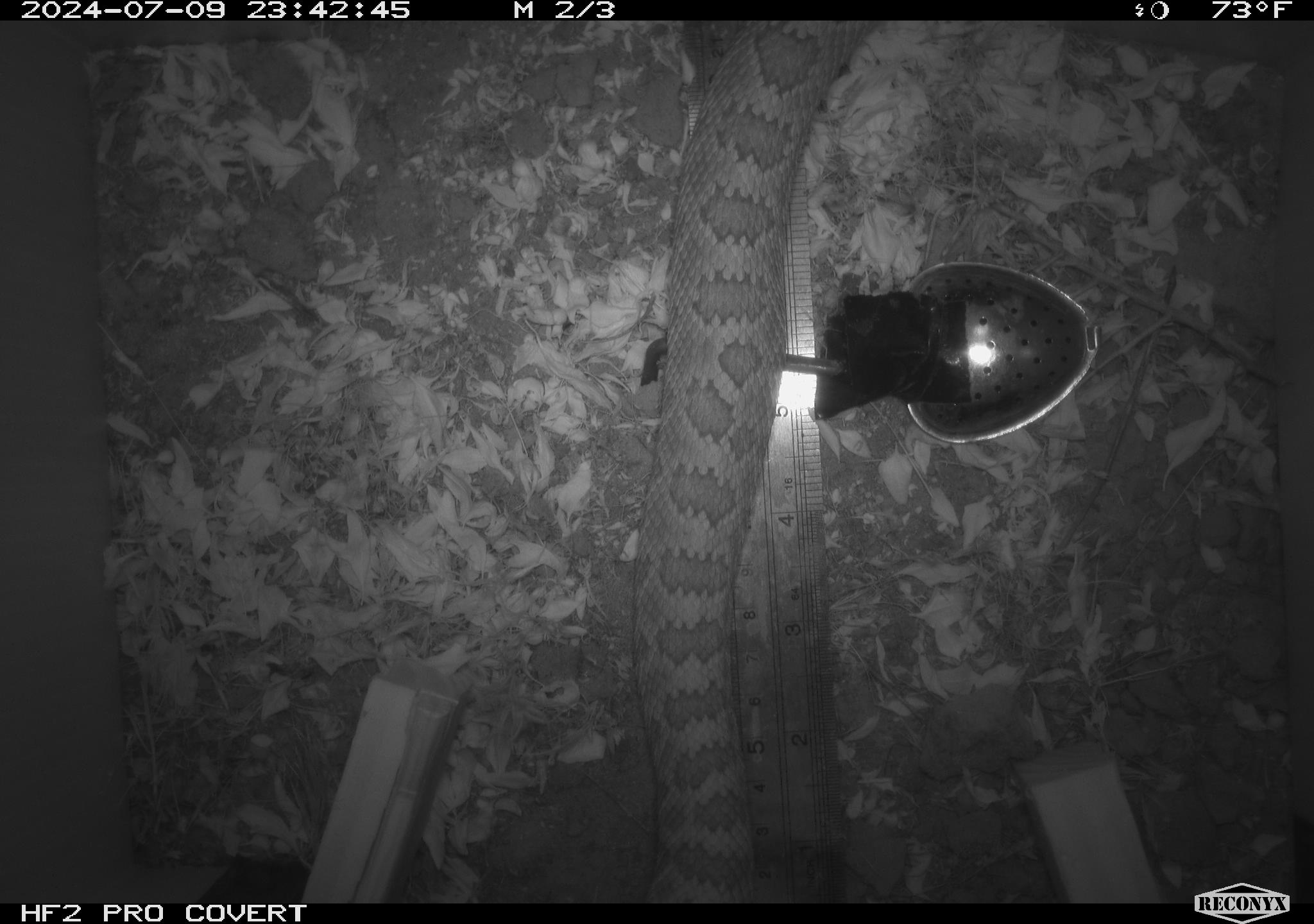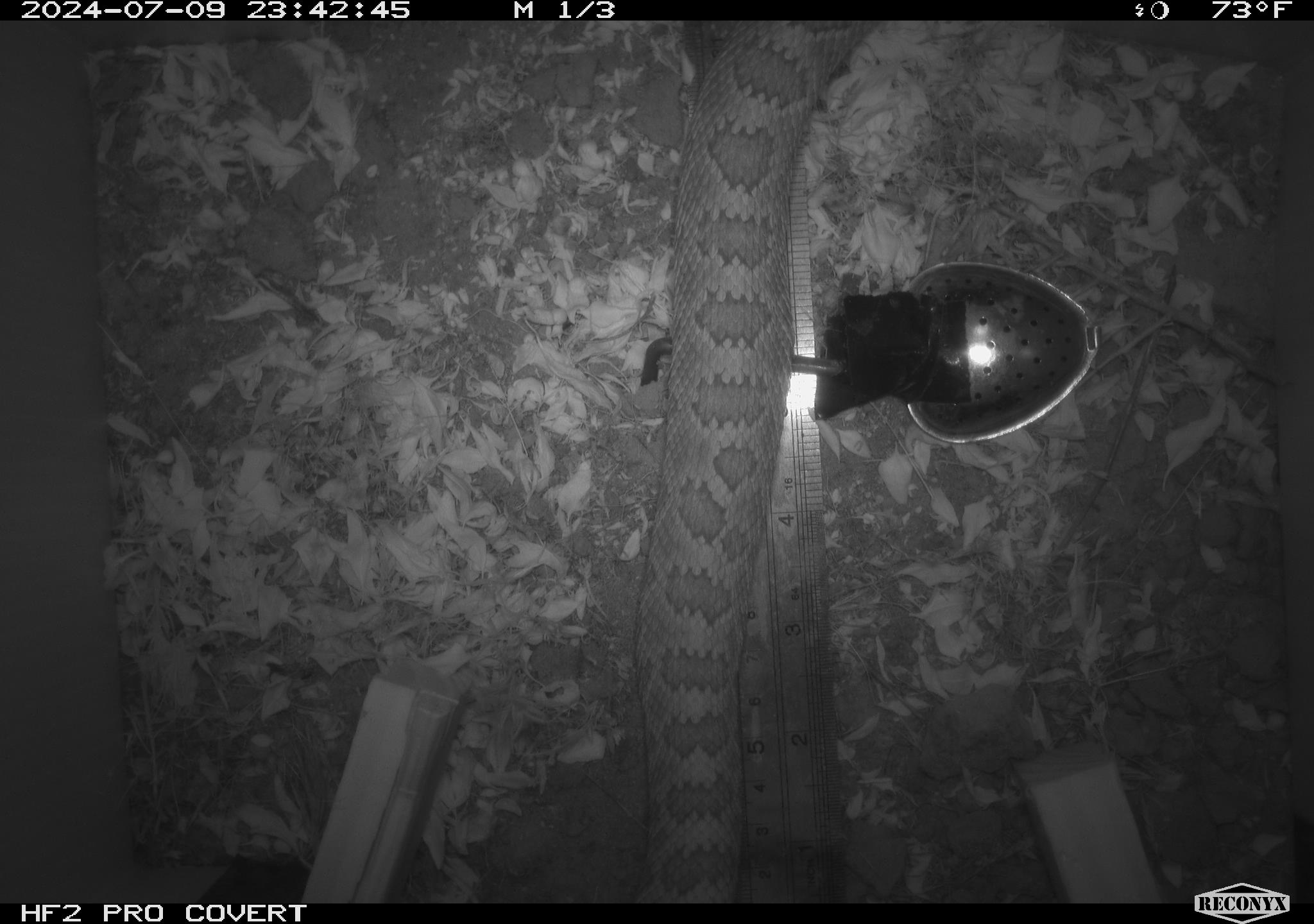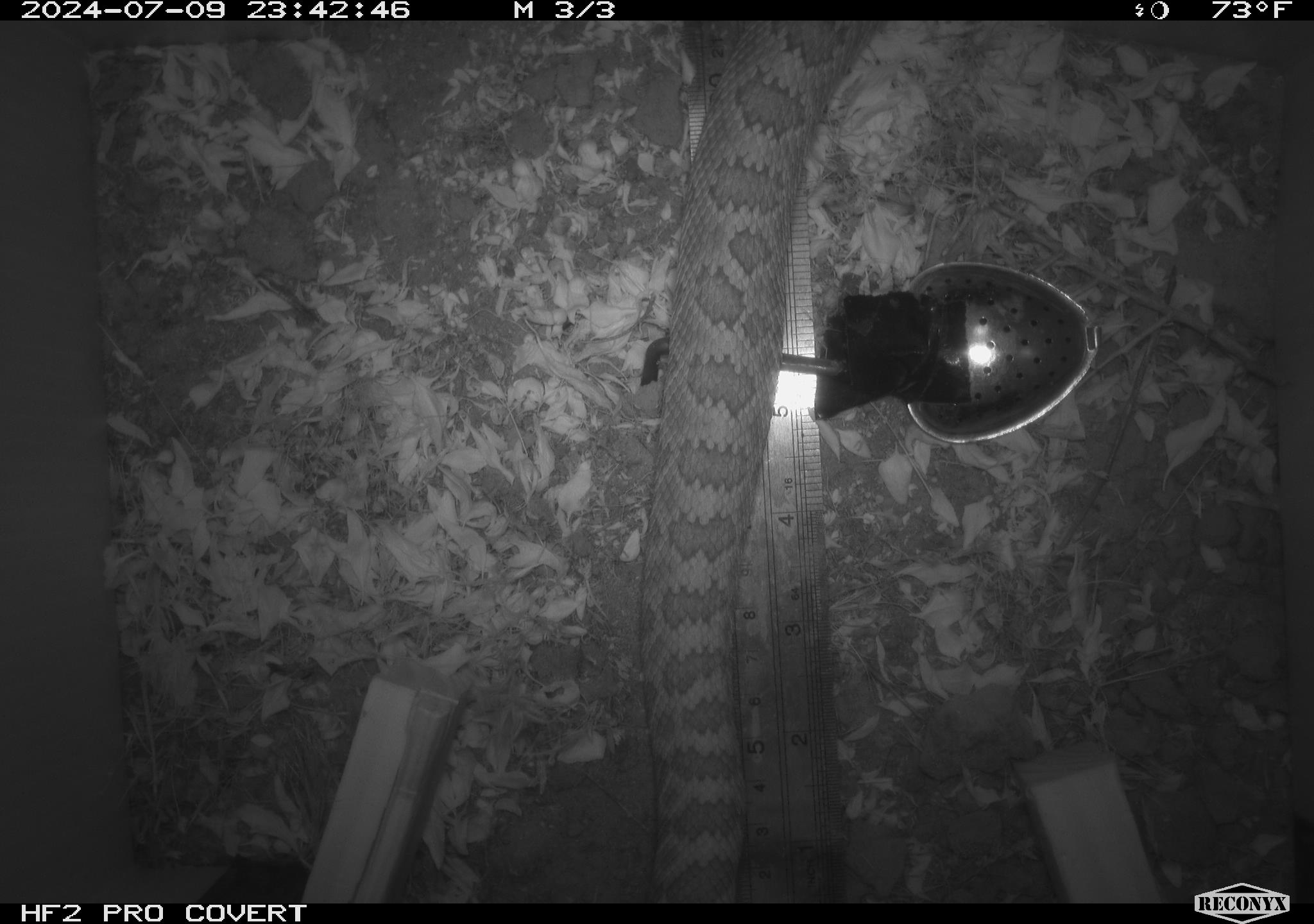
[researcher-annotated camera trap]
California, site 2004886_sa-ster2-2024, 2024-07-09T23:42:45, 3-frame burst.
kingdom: Animalia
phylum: Chordata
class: Reptilia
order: Squamata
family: Viperidae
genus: Crotalus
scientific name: Crotalus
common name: rattlers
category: crotalus species